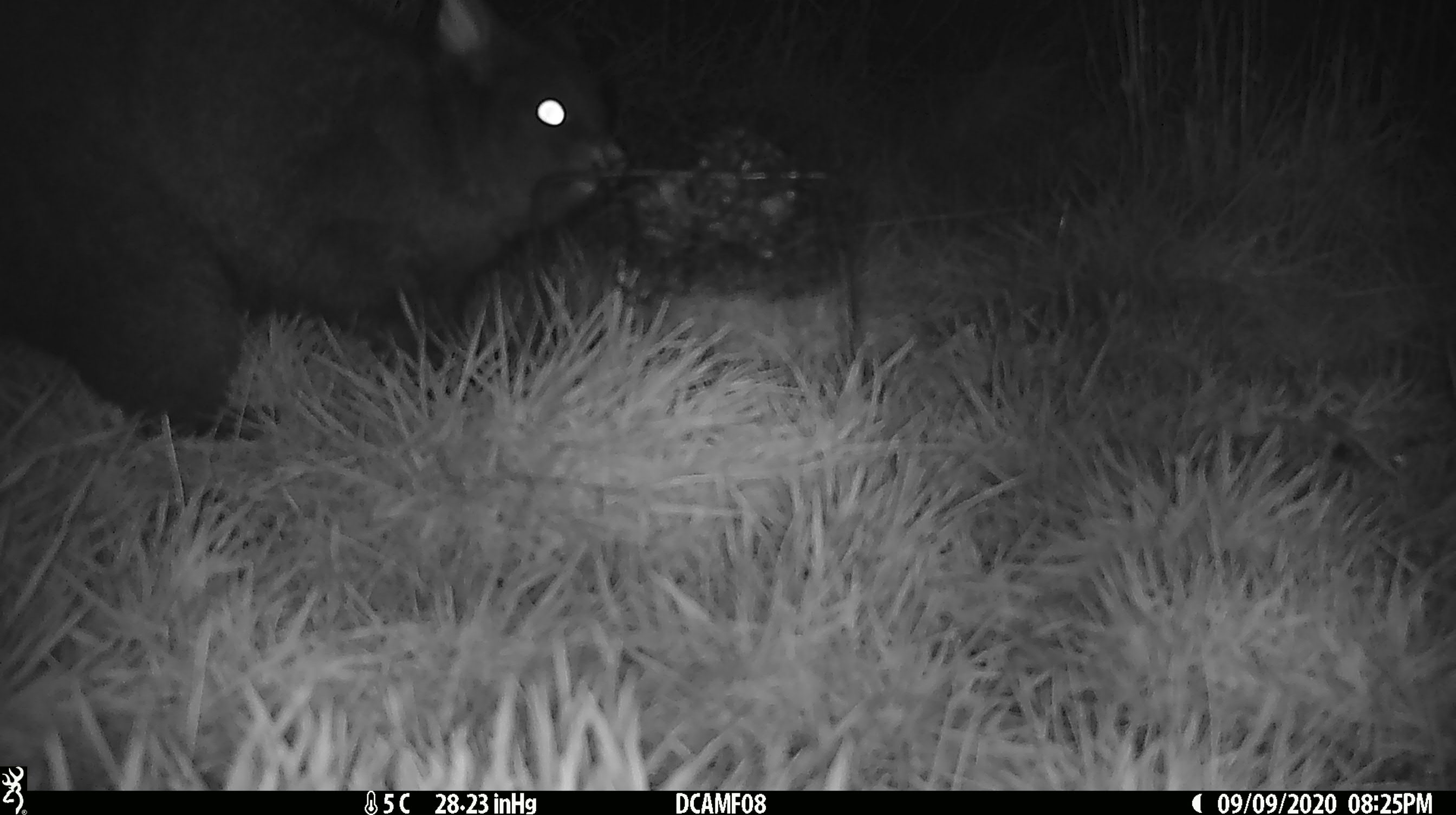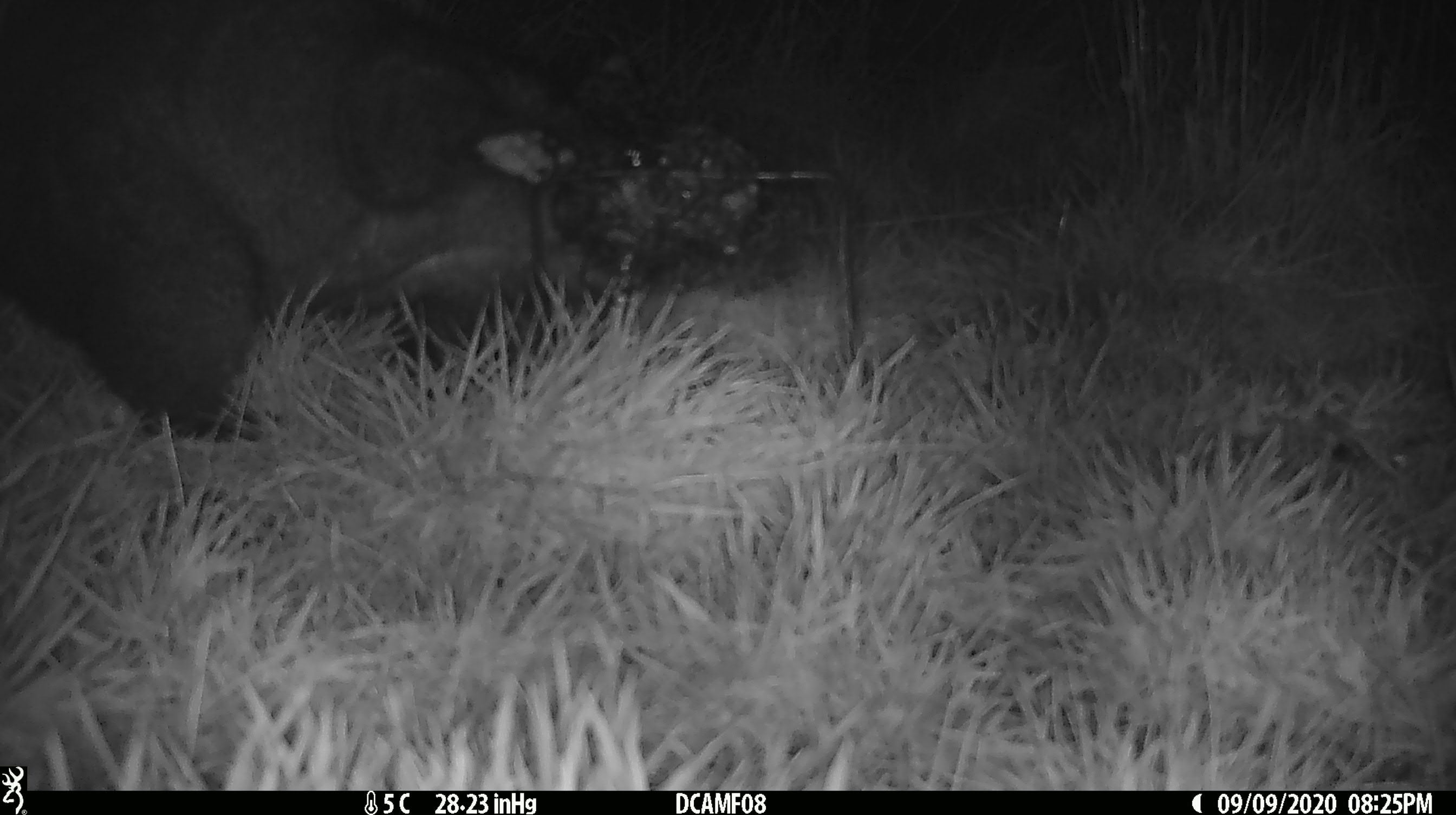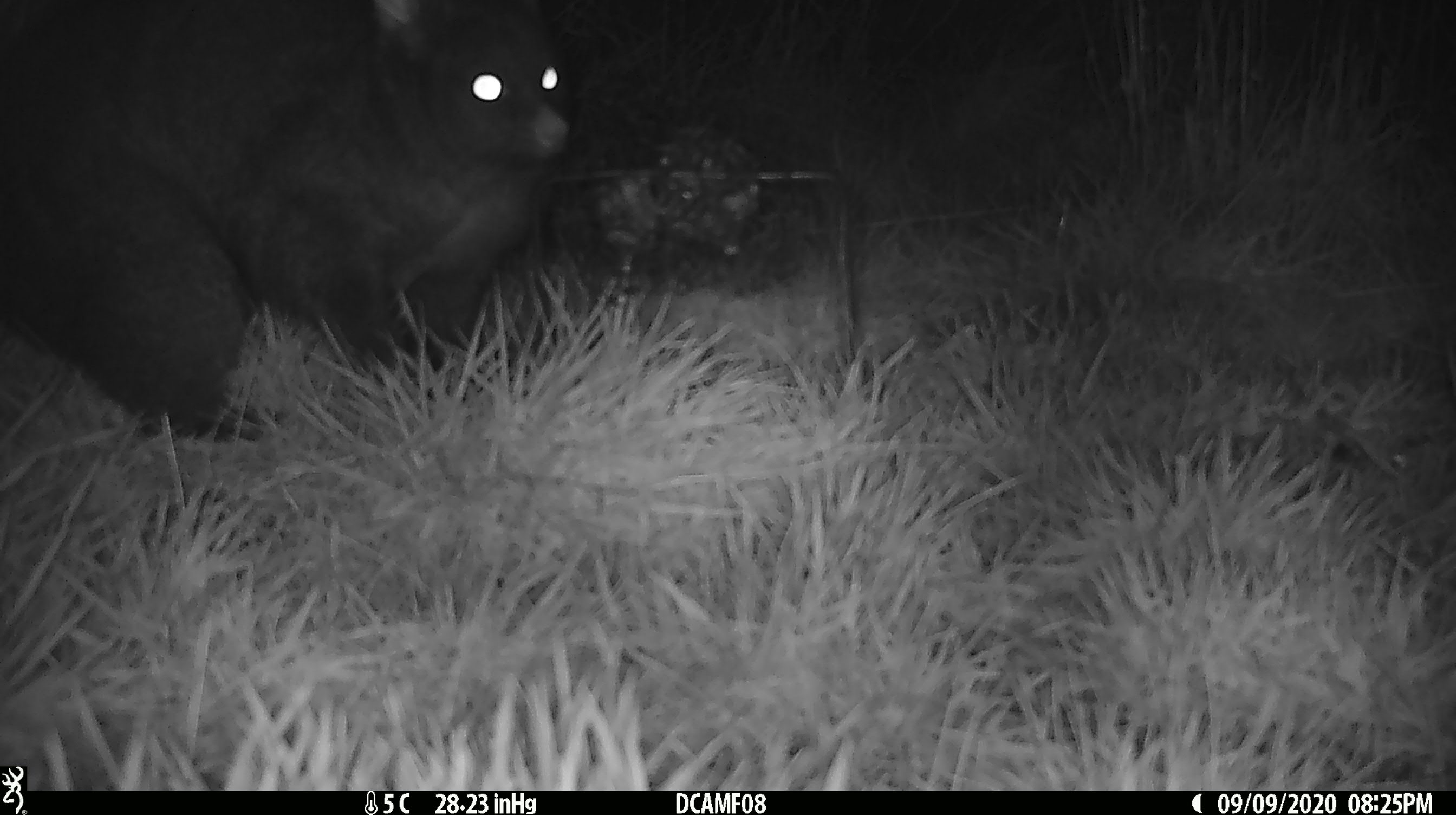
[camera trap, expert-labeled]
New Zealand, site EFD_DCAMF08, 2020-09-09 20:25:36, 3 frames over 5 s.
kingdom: Animalia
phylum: Chordata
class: Mammalia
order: Diprotodontia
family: Phalangeridae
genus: Trichosurus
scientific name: Trichosurus vulpecula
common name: common brushtail possum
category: possum